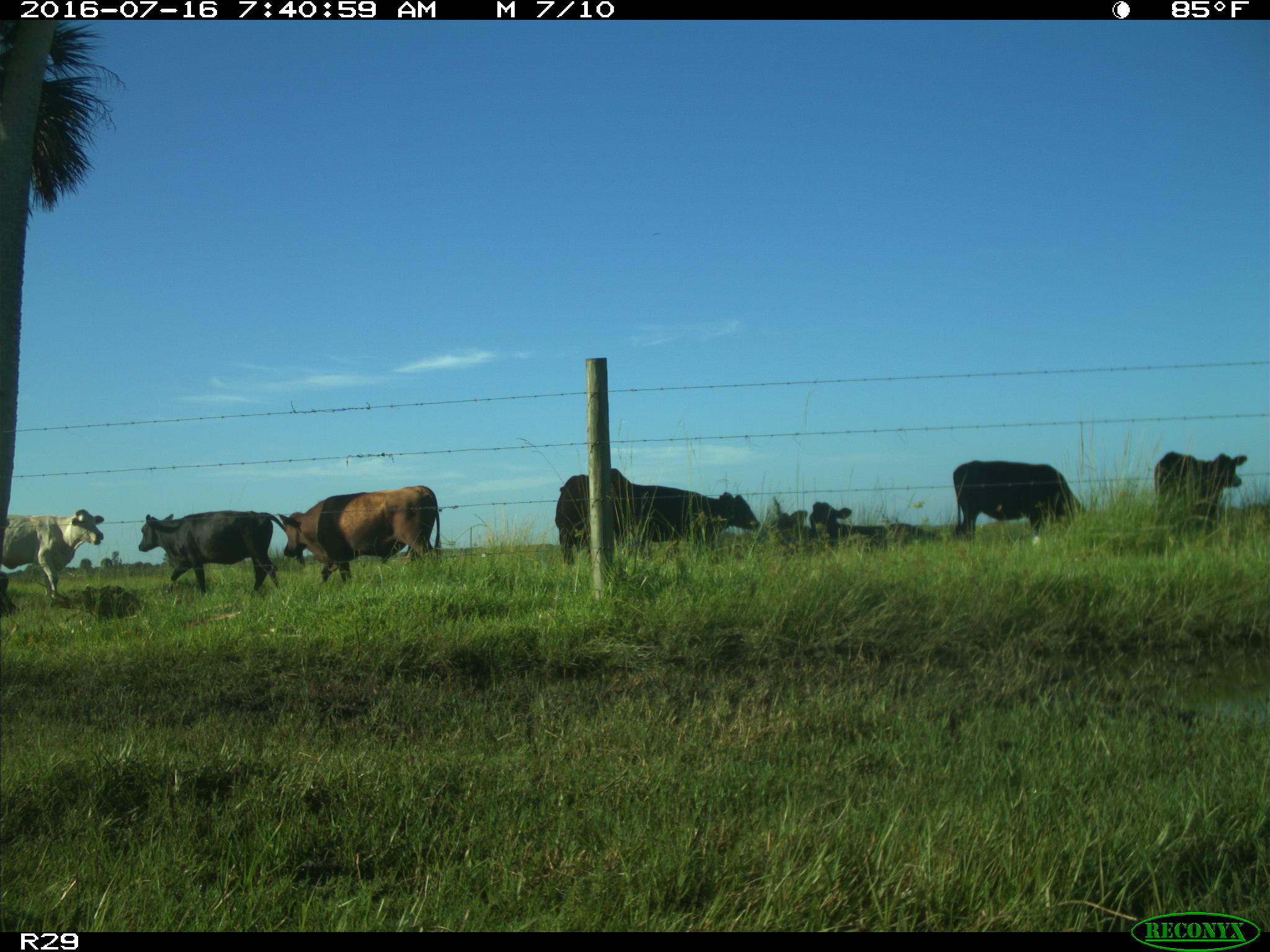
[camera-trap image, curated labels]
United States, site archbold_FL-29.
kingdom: Animalia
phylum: Chordata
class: Mammalia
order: Artiodactyla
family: Bovidae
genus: Bos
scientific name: Bos taurus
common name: domestic cow